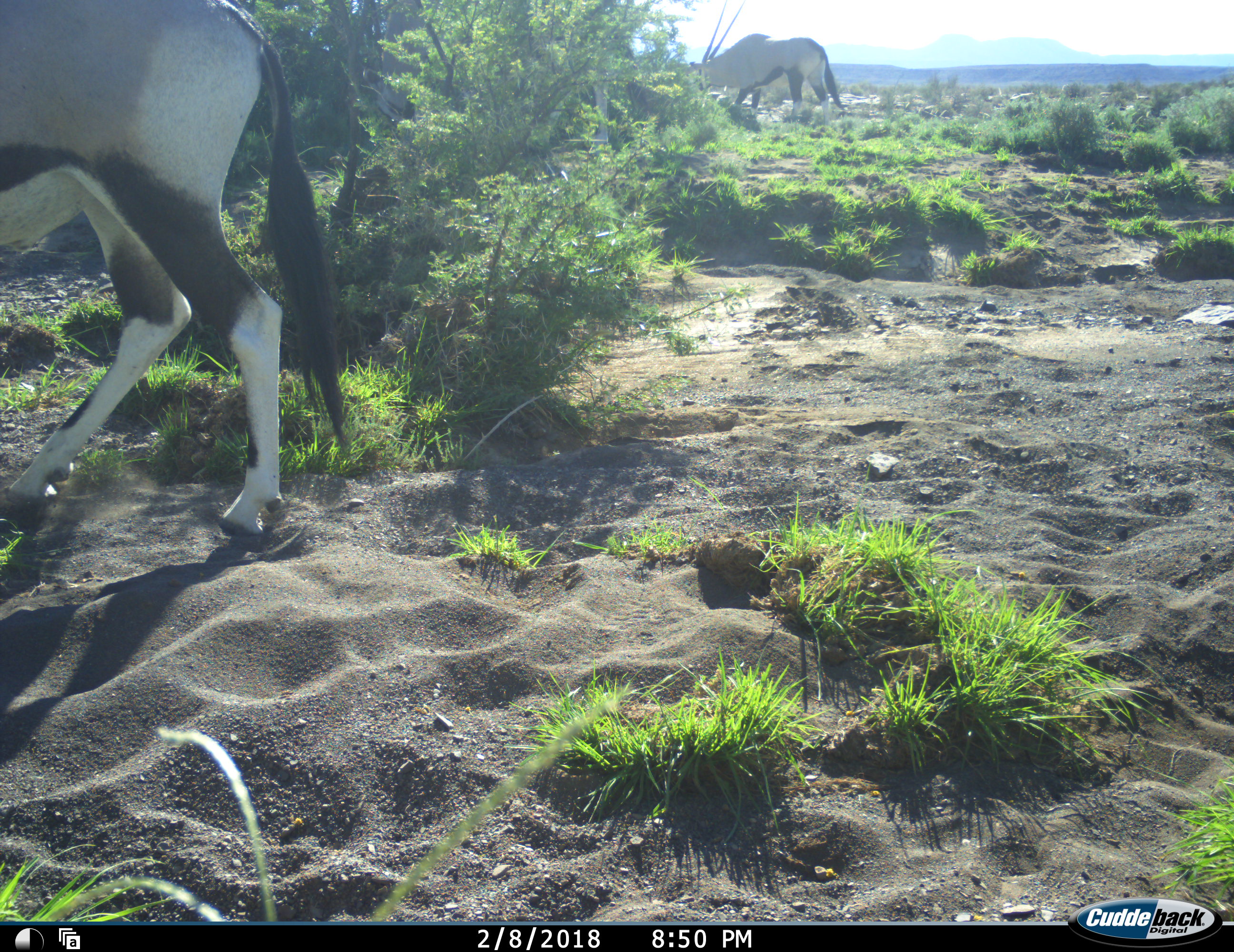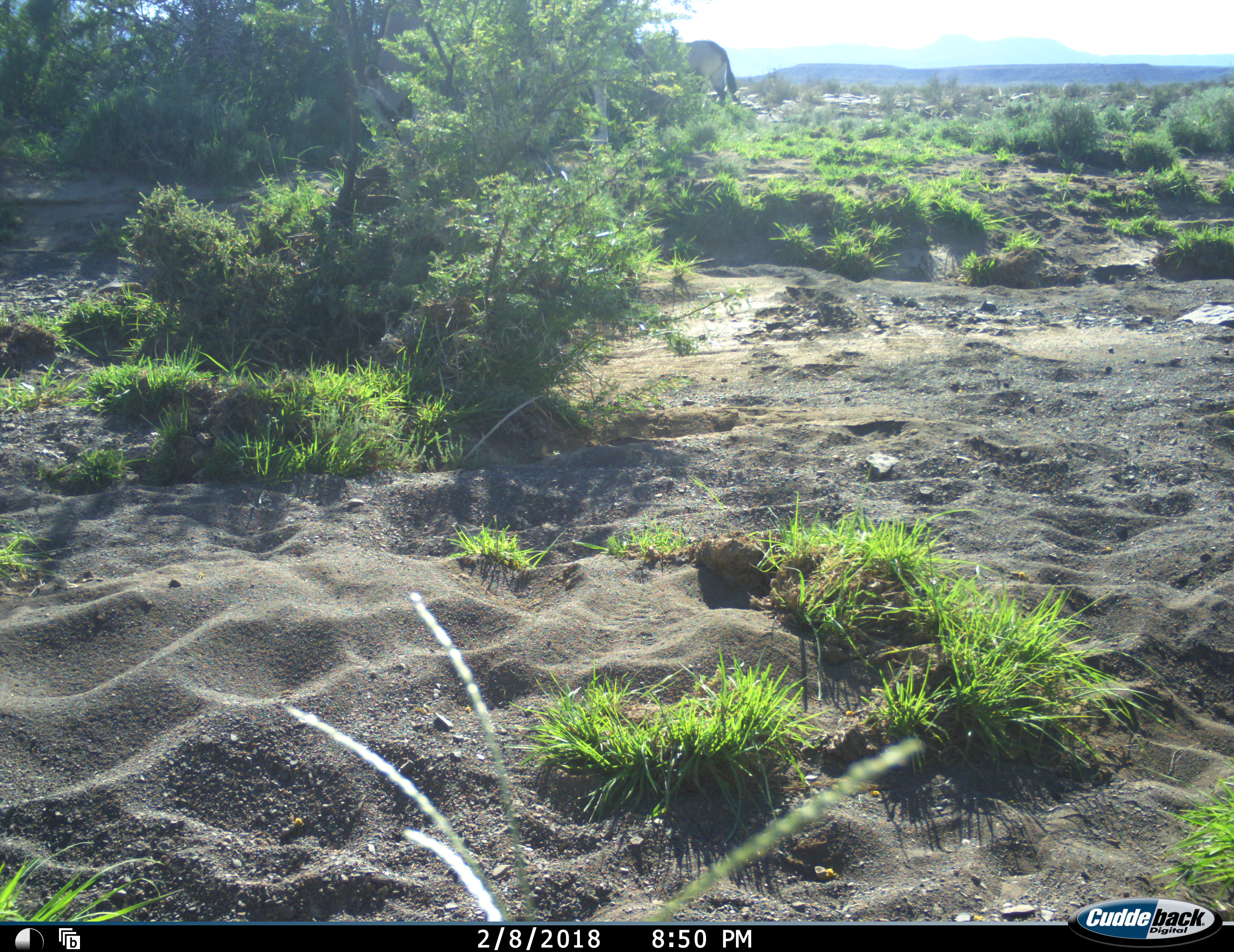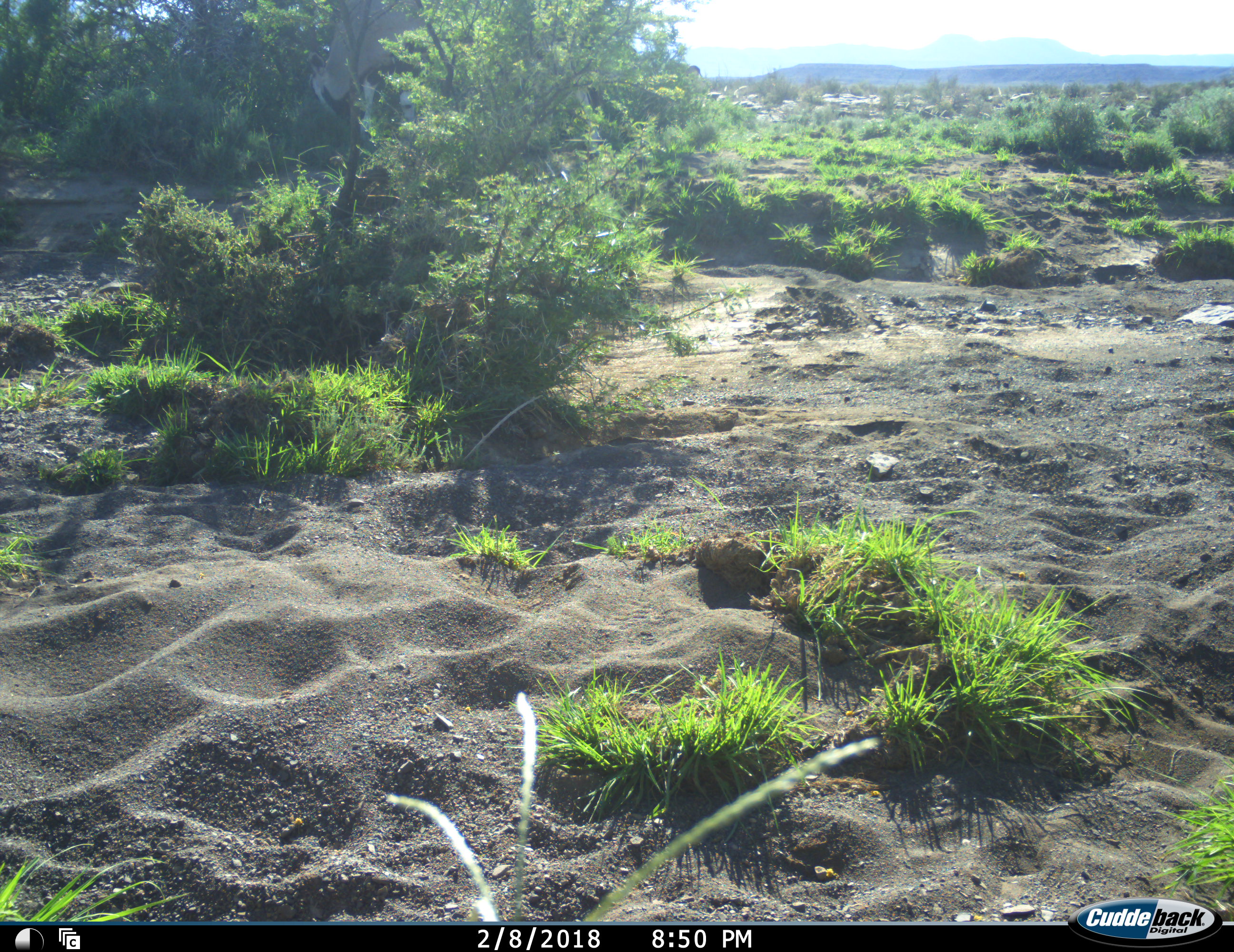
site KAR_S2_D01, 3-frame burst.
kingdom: Animalia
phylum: Chordata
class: Mammalia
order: Artiodactyla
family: Bovidae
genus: Oryx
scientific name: Oryx gazella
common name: gemsbok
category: oryx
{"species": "oryx (gemsbok) (Oryx gazella)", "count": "3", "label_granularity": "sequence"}